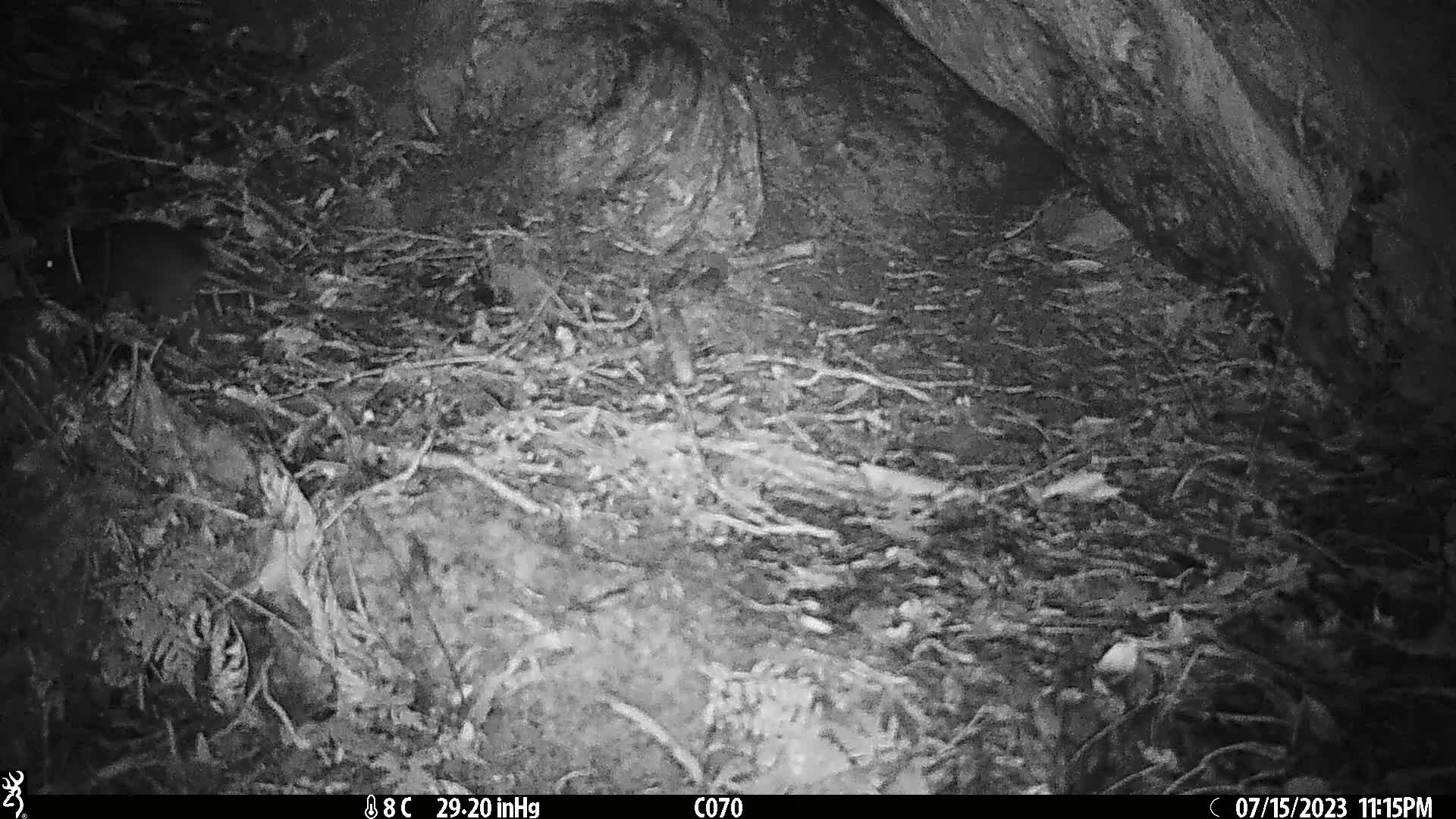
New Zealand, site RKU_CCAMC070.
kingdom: Animalia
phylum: Chordata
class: Mammalia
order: Rodentia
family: Muridae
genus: Rattus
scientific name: Rattus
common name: rat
Rat (Rattus).